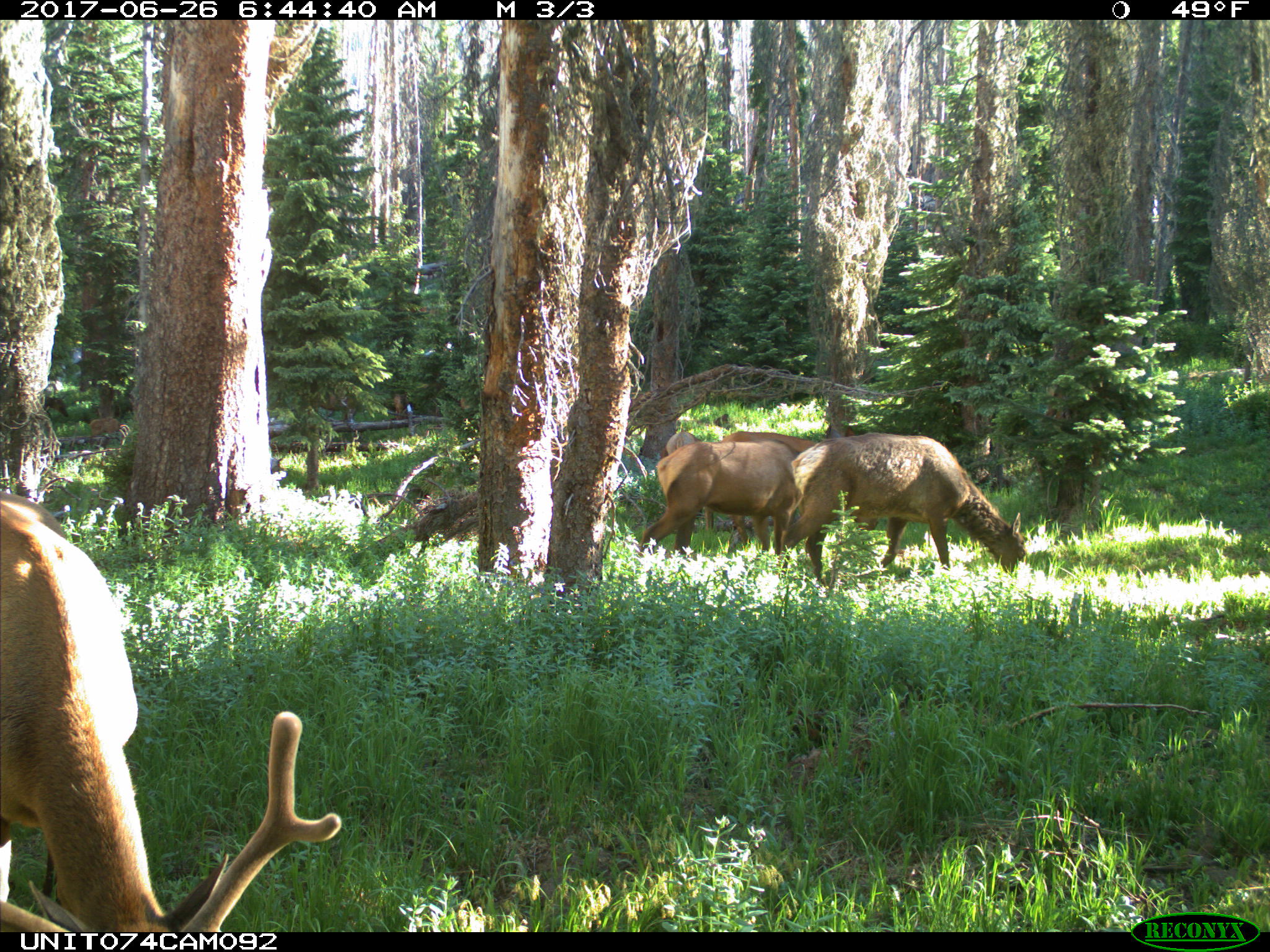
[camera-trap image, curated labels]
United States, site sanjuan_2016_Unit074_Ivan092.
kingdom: Animalia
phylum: Chordata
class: Mammalia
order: Artiodactyla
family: Cervidae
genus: Cervus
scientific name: Cervus elaphus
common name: red deer